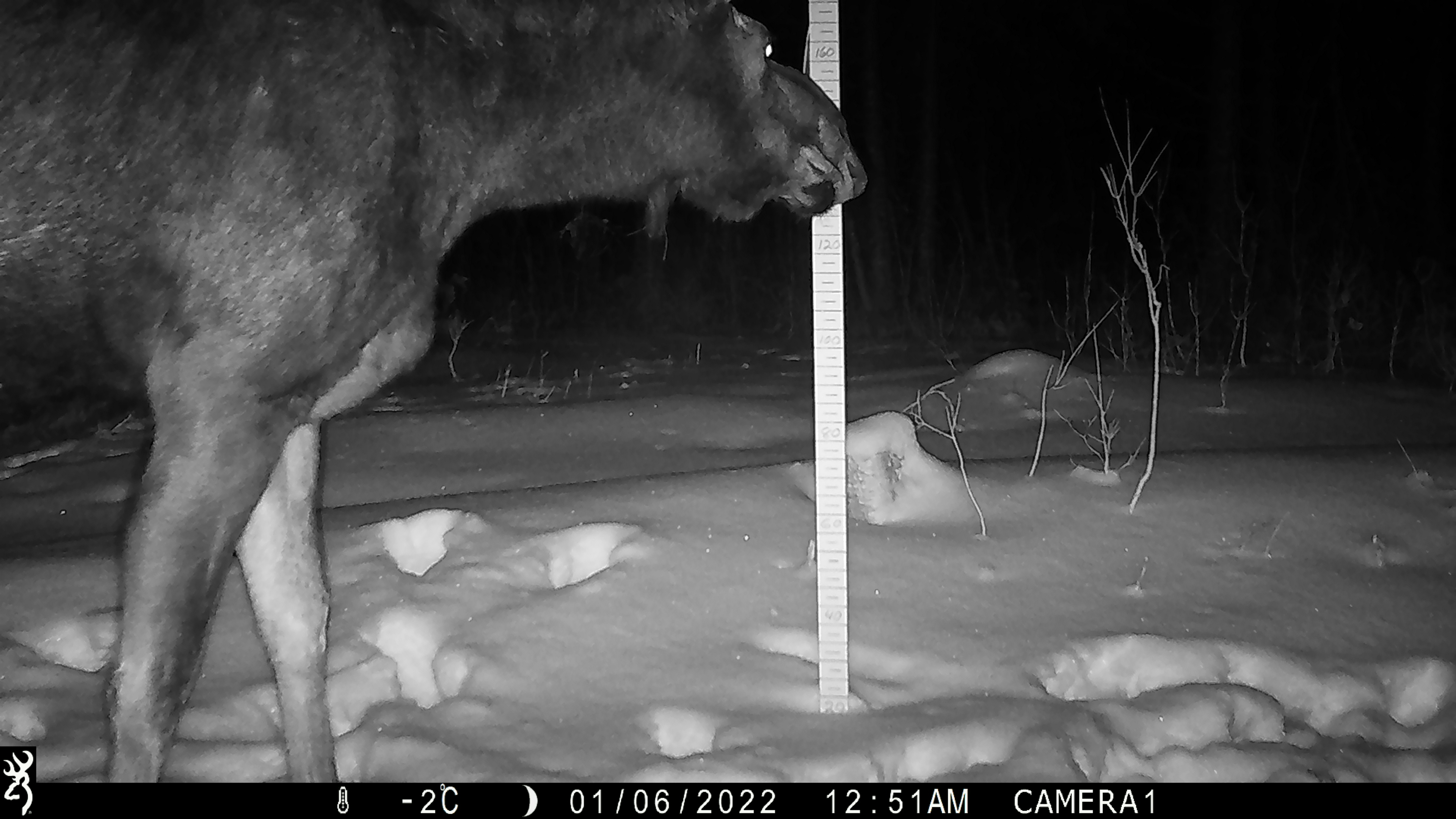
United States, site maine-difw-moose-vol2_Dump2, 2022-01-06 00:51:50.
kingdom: Animalia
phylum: Chordata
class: Mammalia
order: Artiodactyla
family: Cervidae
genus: Alces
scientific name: Alces alces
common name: moose